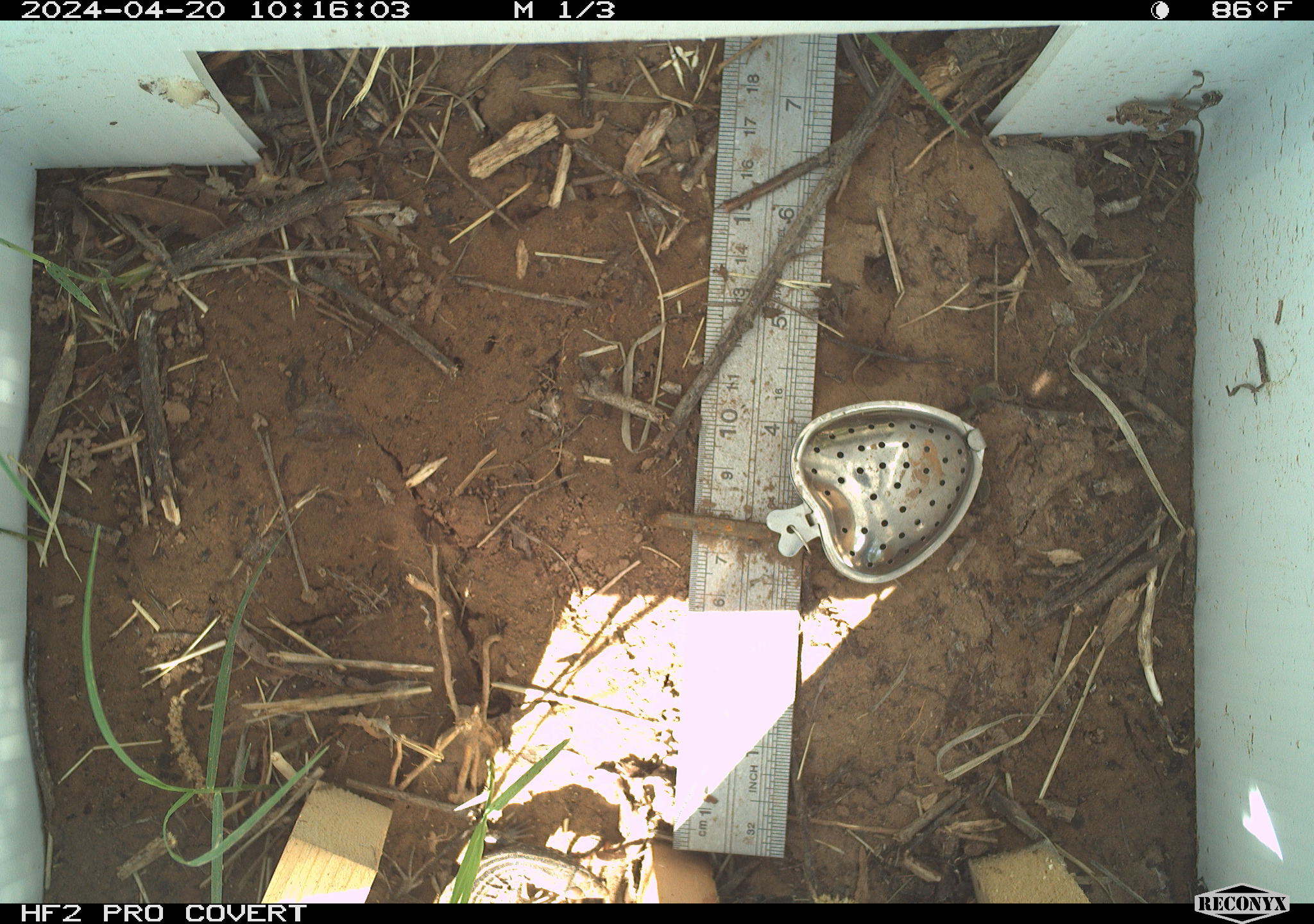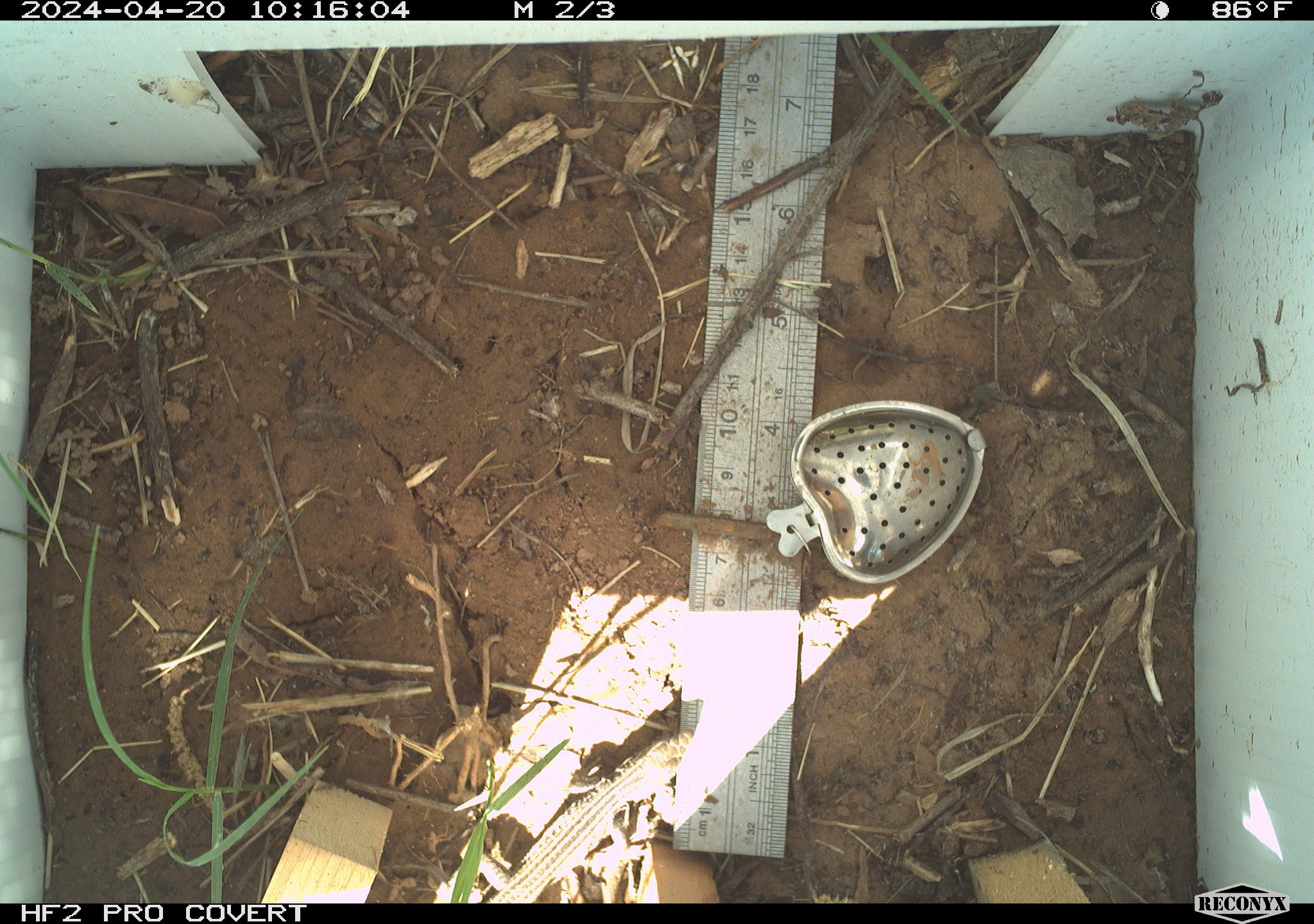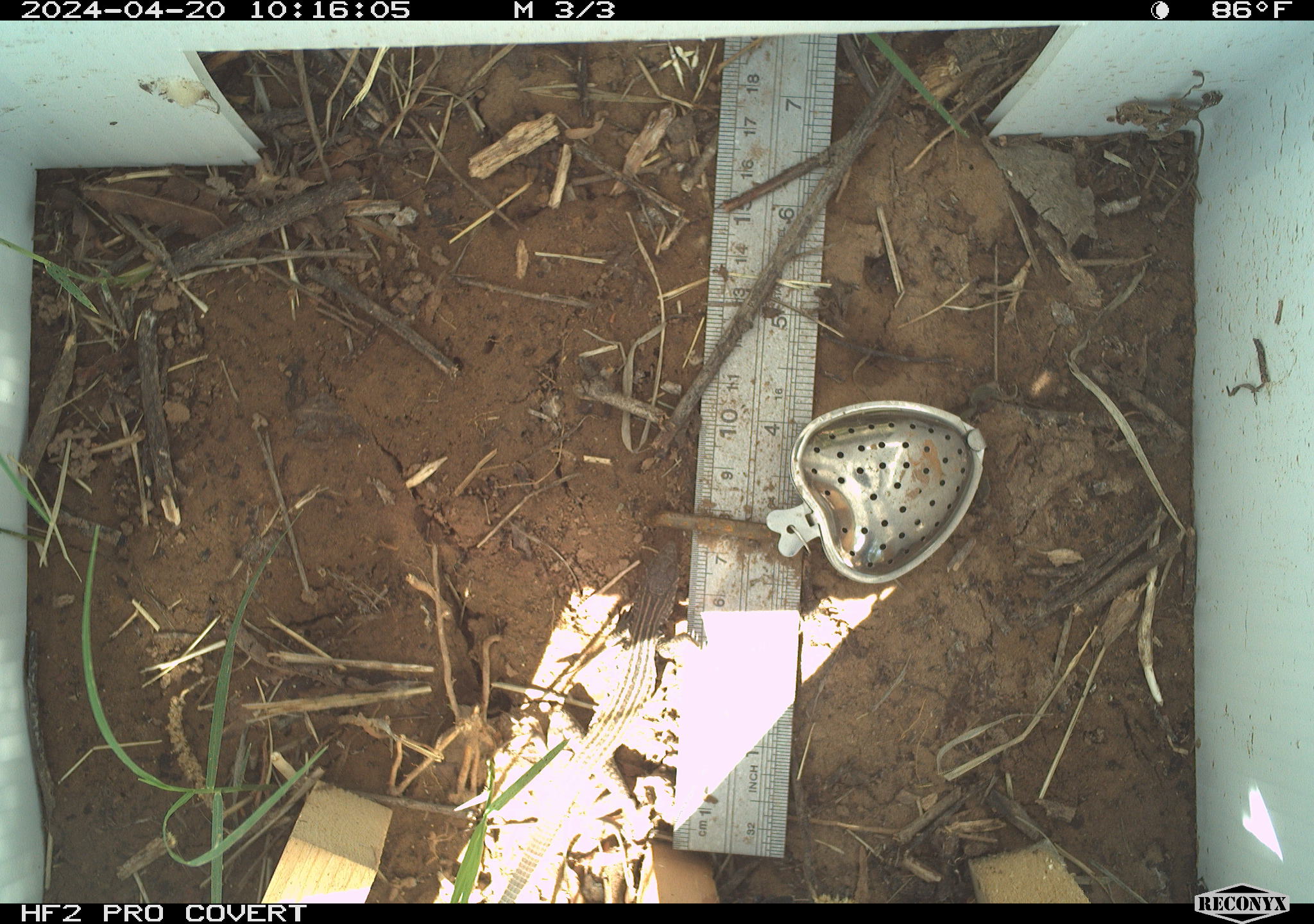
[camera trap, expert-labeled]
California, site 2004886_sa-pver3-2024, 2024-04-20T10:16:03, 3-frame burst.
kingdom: Animalia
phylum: Chordata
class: Reptilia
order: Squamata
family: Teiidae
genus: Aspidoscelis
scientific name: Aspidoscelis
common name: whiptail lizards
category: aspidoscelis species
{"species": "aspidoscelis species (whiptail lizards) (Aspidoscelis)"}